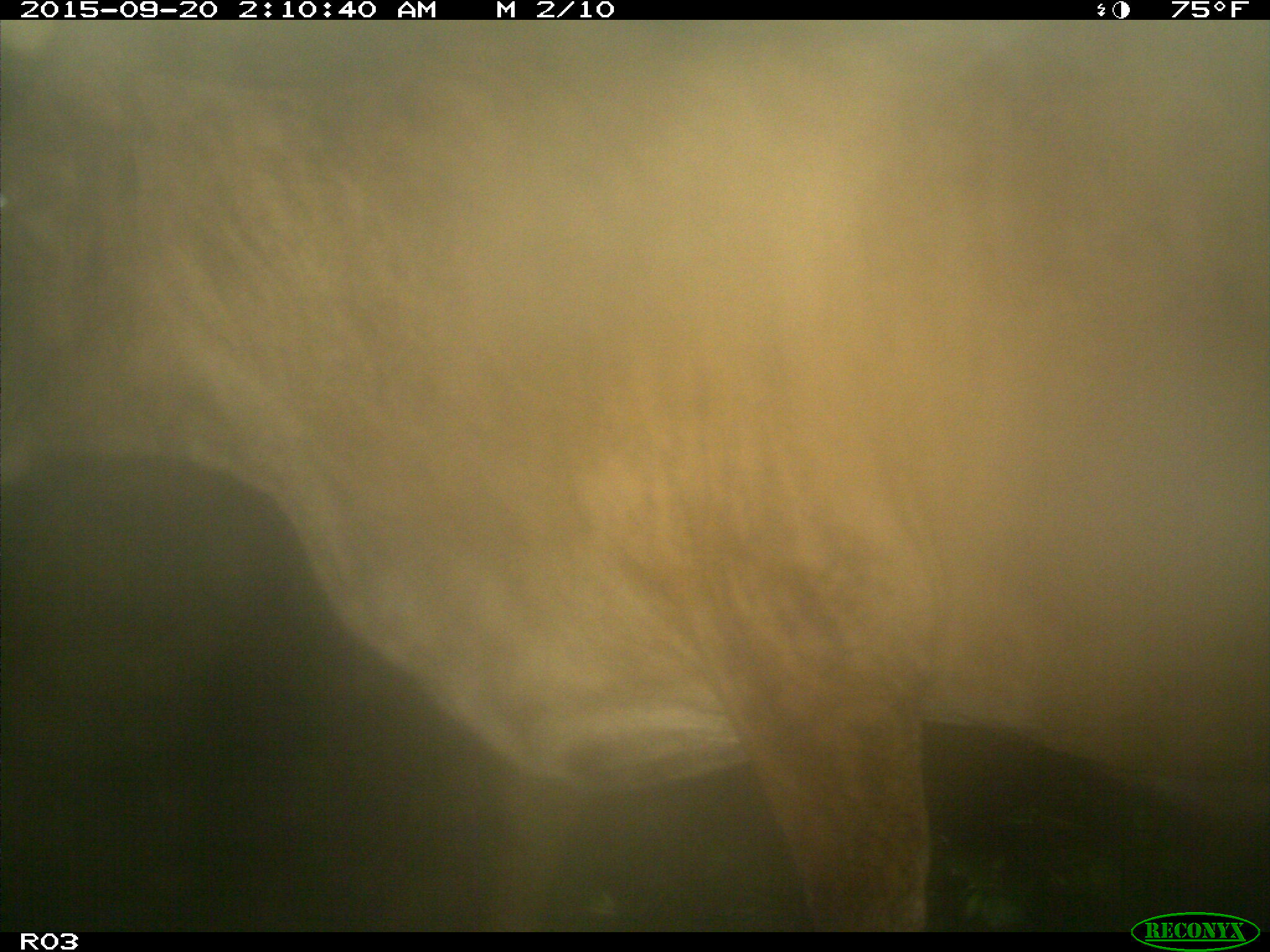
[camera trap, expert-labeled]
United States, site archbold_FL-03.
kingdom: Animalia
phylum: Chordata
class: Mammalia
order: Artiodactyla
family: Bovidae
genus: Bos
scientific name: Bos taurus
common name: domestic cow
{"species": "Bos taurus (domestic cow)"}